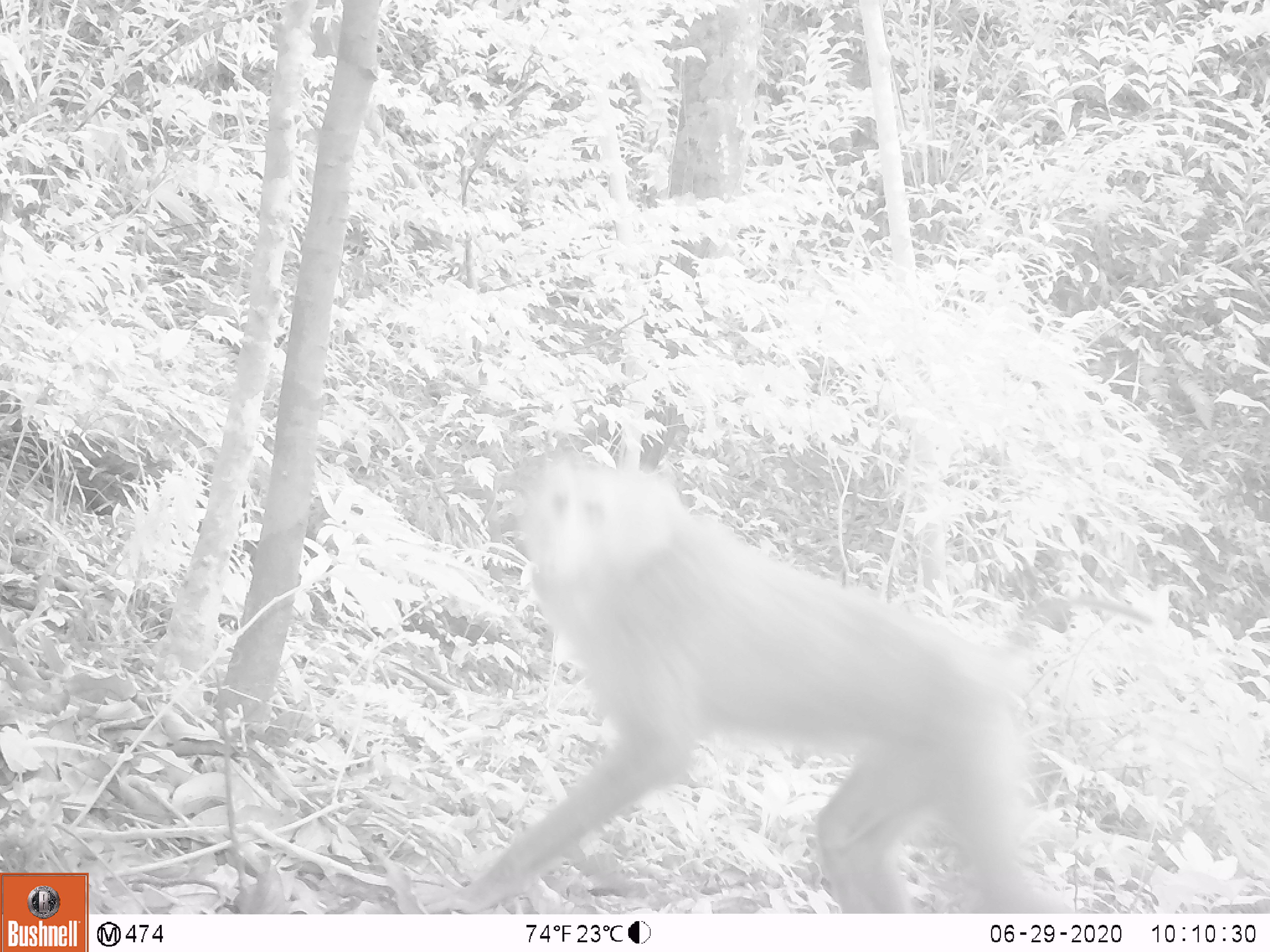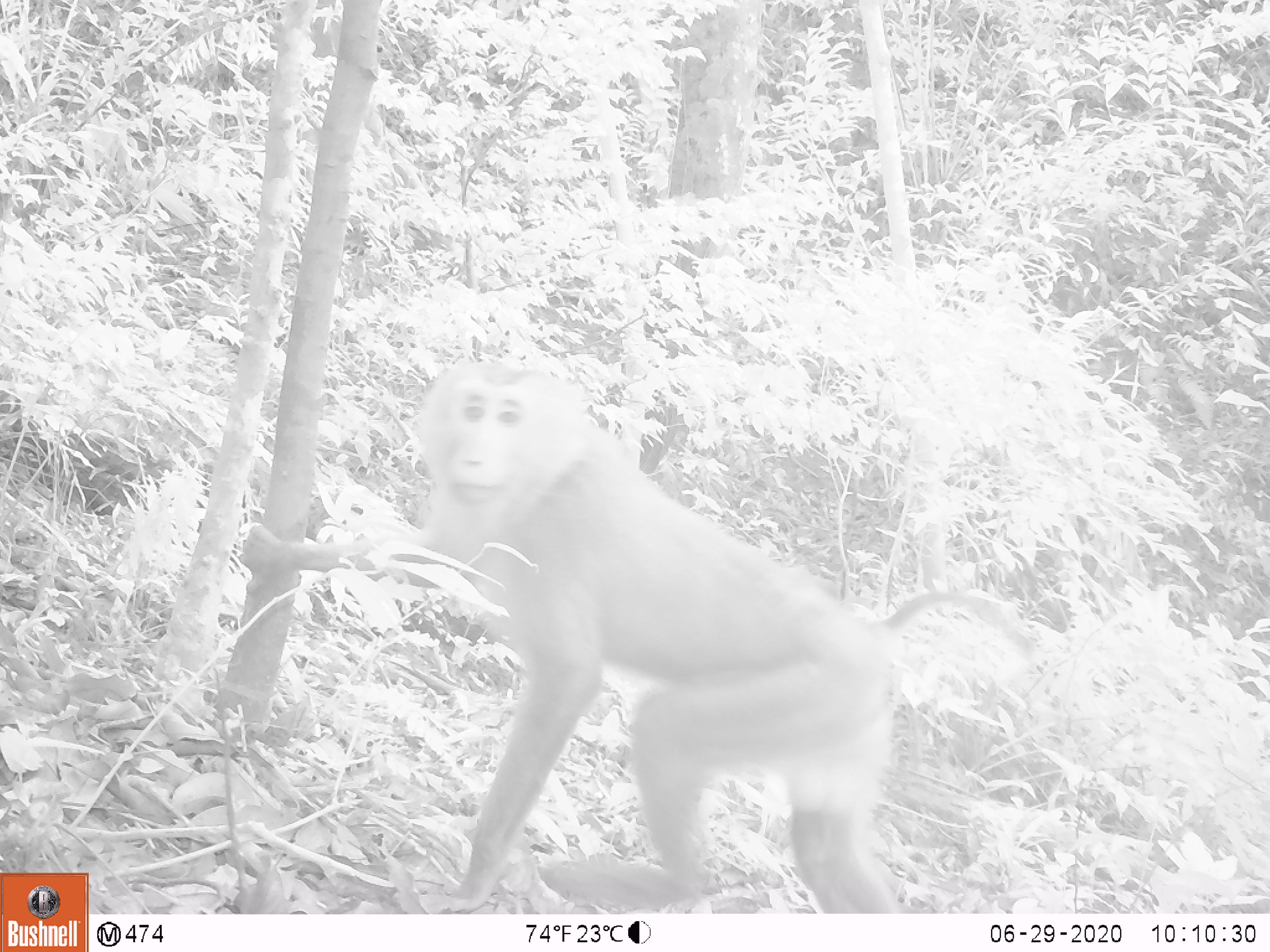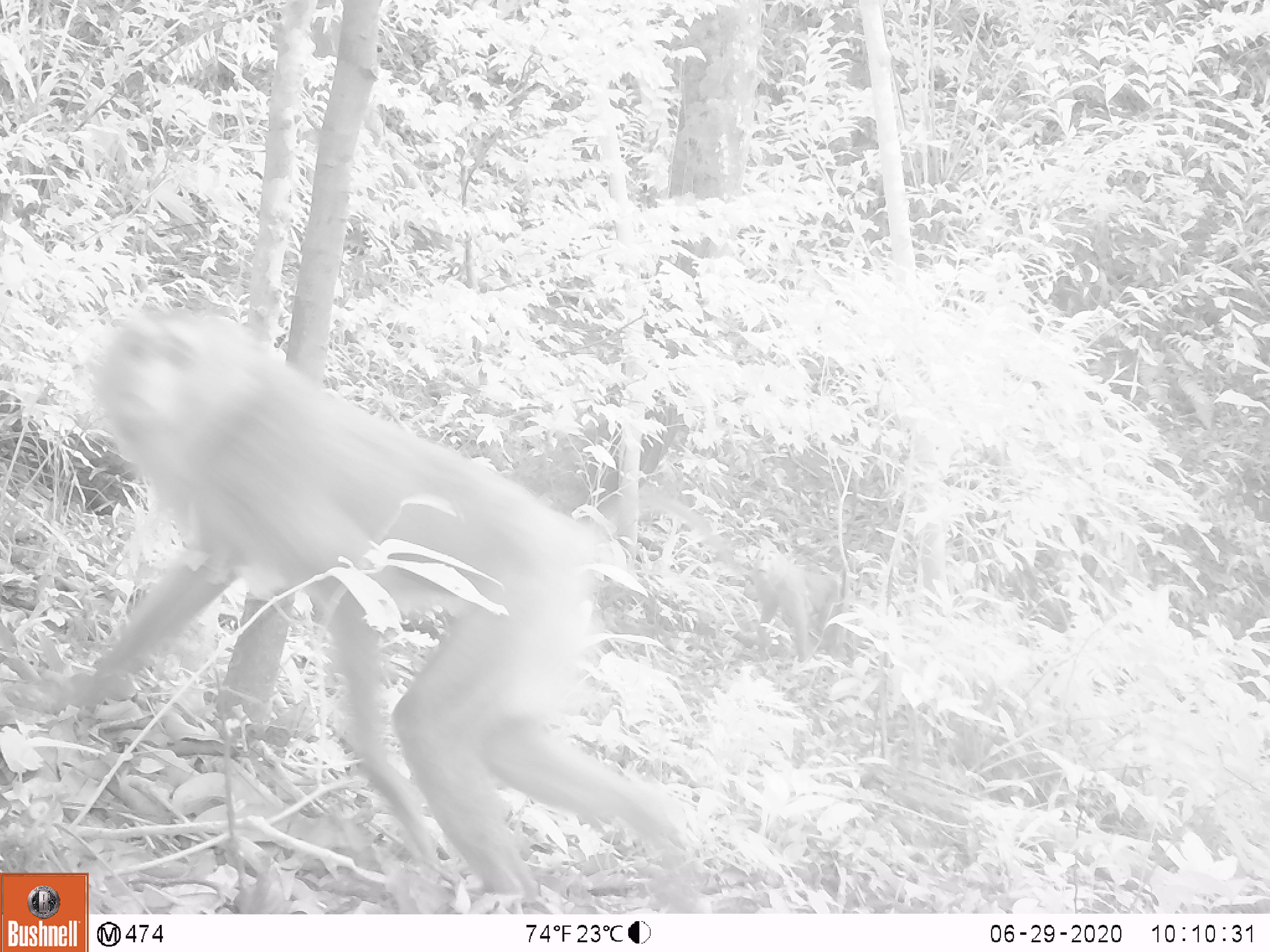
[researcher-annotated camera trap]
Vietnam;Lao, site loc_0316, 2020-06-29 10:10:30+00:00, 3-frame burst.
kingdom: Animalia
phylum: Chordata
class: Mammalia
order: Primates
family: Cercopithecidae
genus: Macaca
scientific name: Macaca nemestrina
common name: pig-tailed macaque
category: pig tailed macaque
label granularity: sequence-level